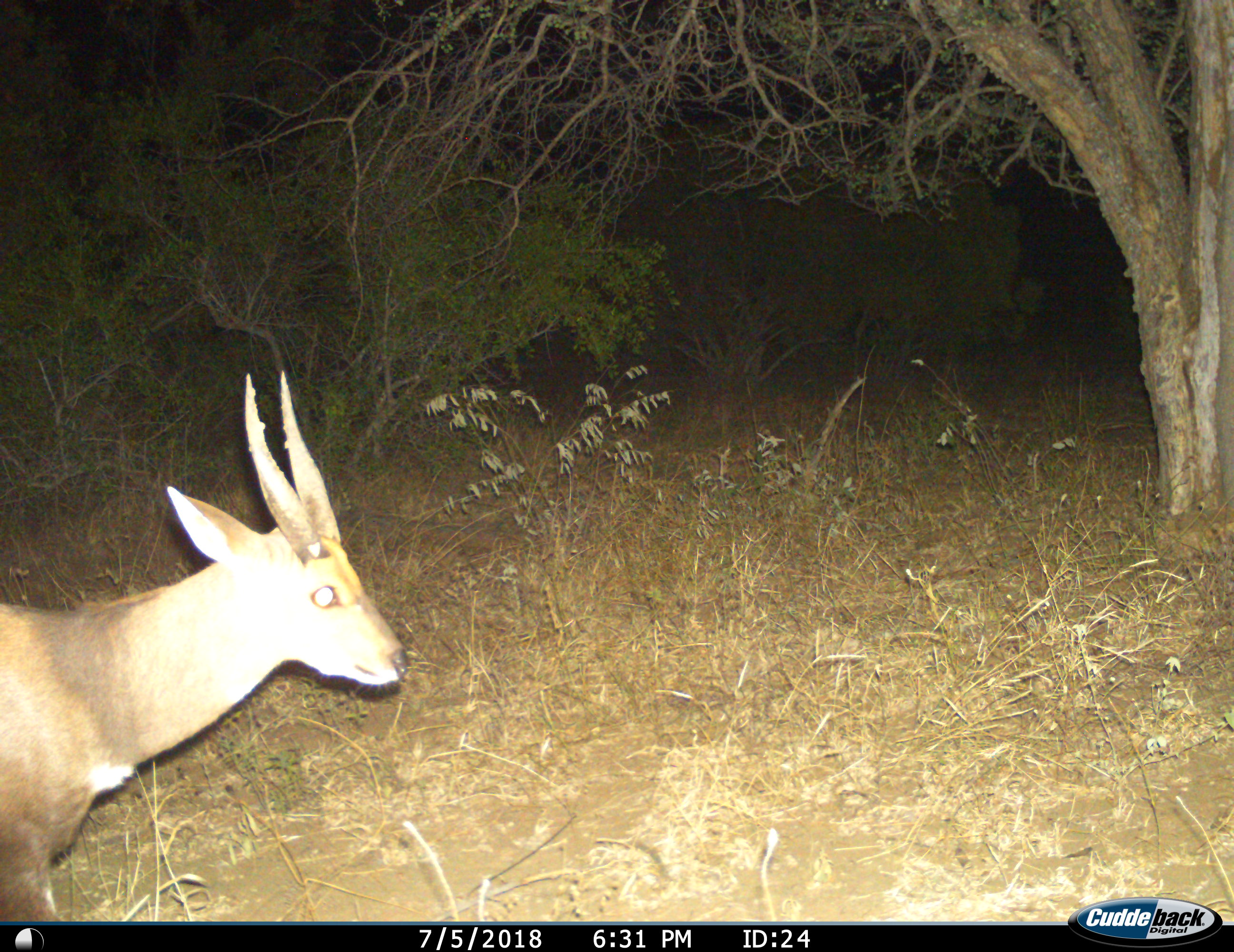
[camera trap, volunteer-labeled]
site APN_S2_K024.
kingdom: Animalia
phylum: Chordata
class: Mammalia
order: Artiodactyla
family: Bovidae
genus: Tragelaphus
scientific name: Tragelaphus scriptus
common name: bushbuck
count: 1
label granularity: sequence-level